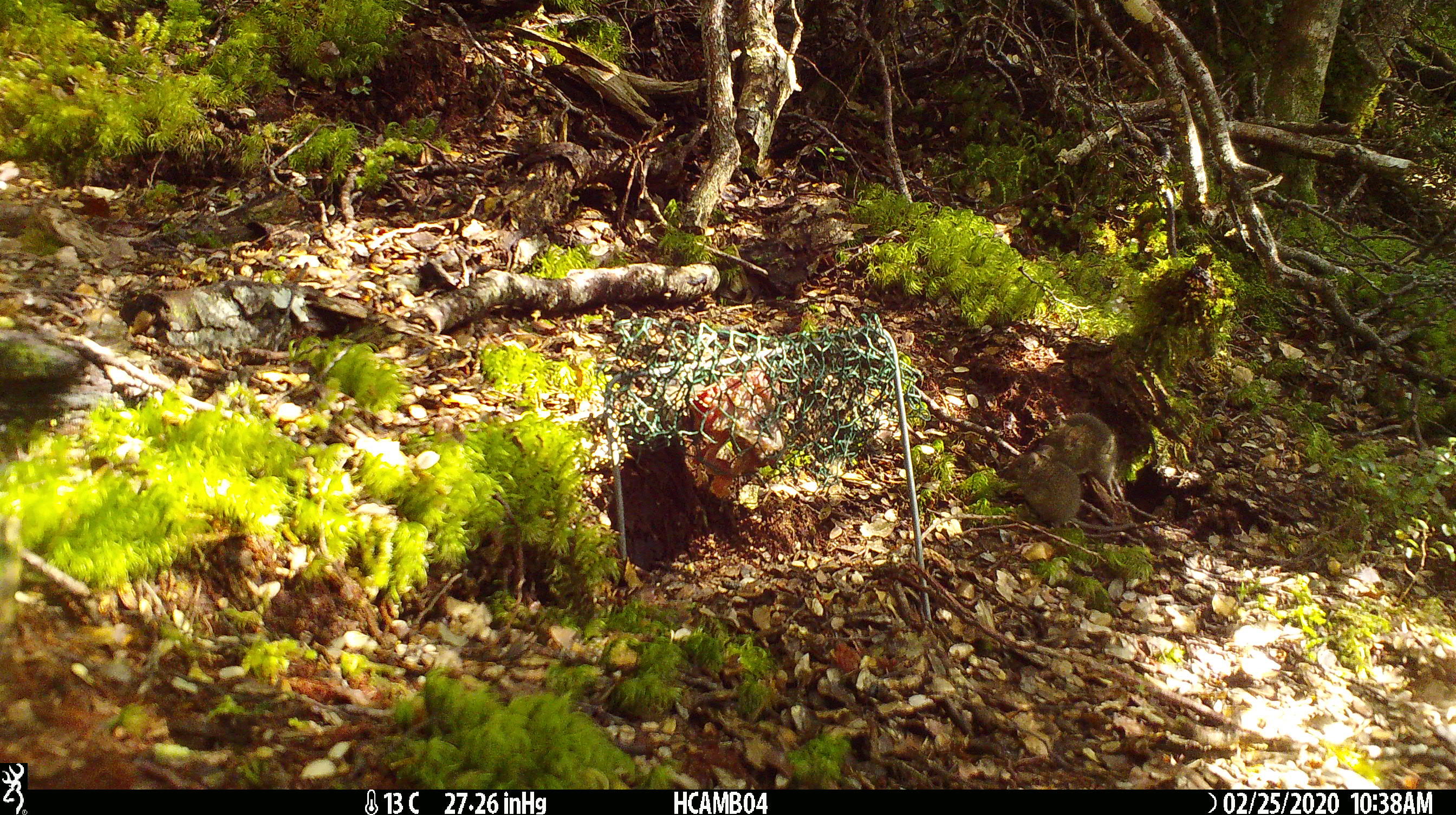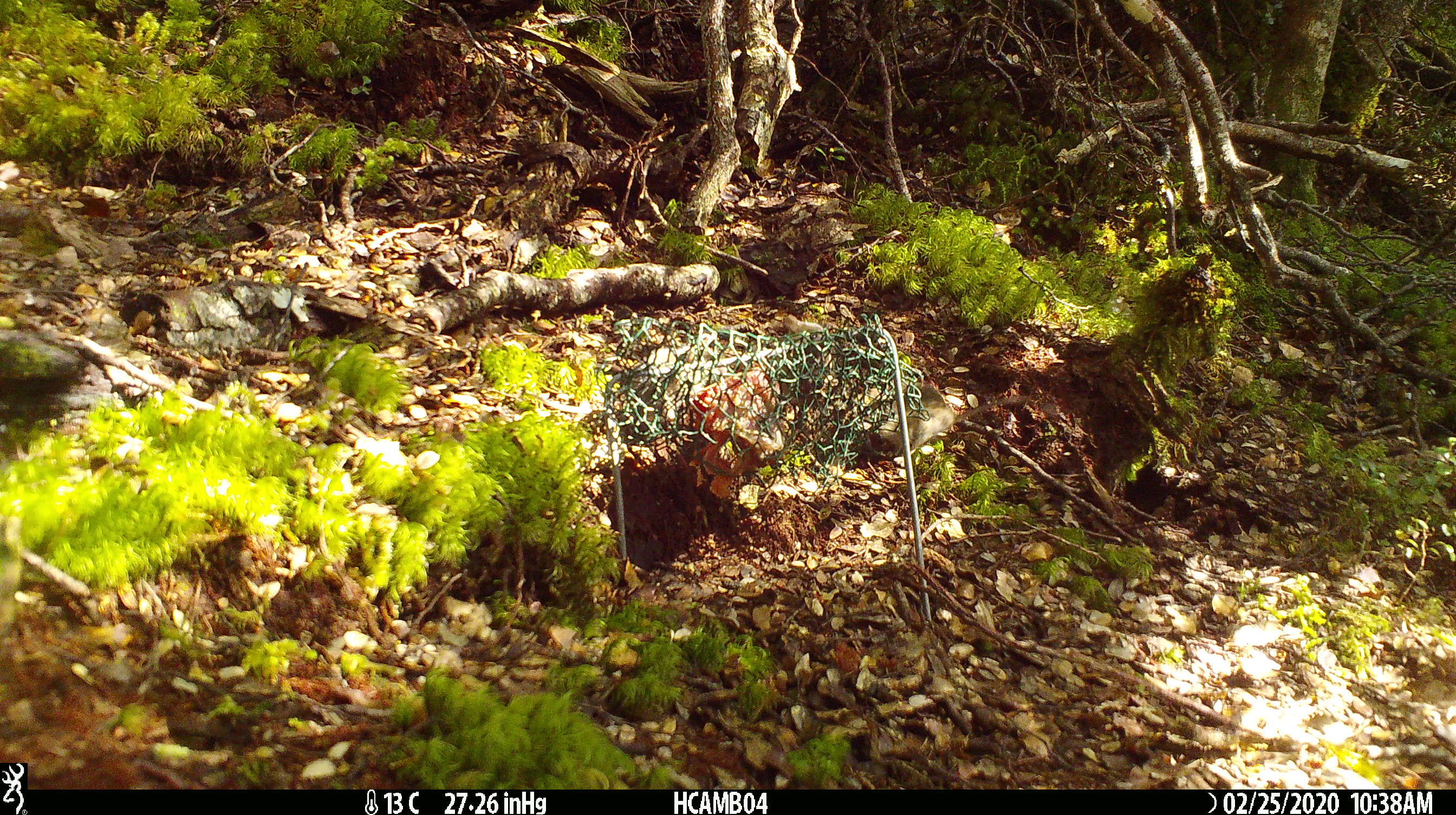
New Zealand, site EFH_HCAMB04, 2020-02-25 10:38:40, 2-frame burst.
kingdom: Animalia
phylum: Chordata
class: Mammalia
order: Rodentia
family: Muridae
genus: Mus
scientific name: Mus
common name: mouse